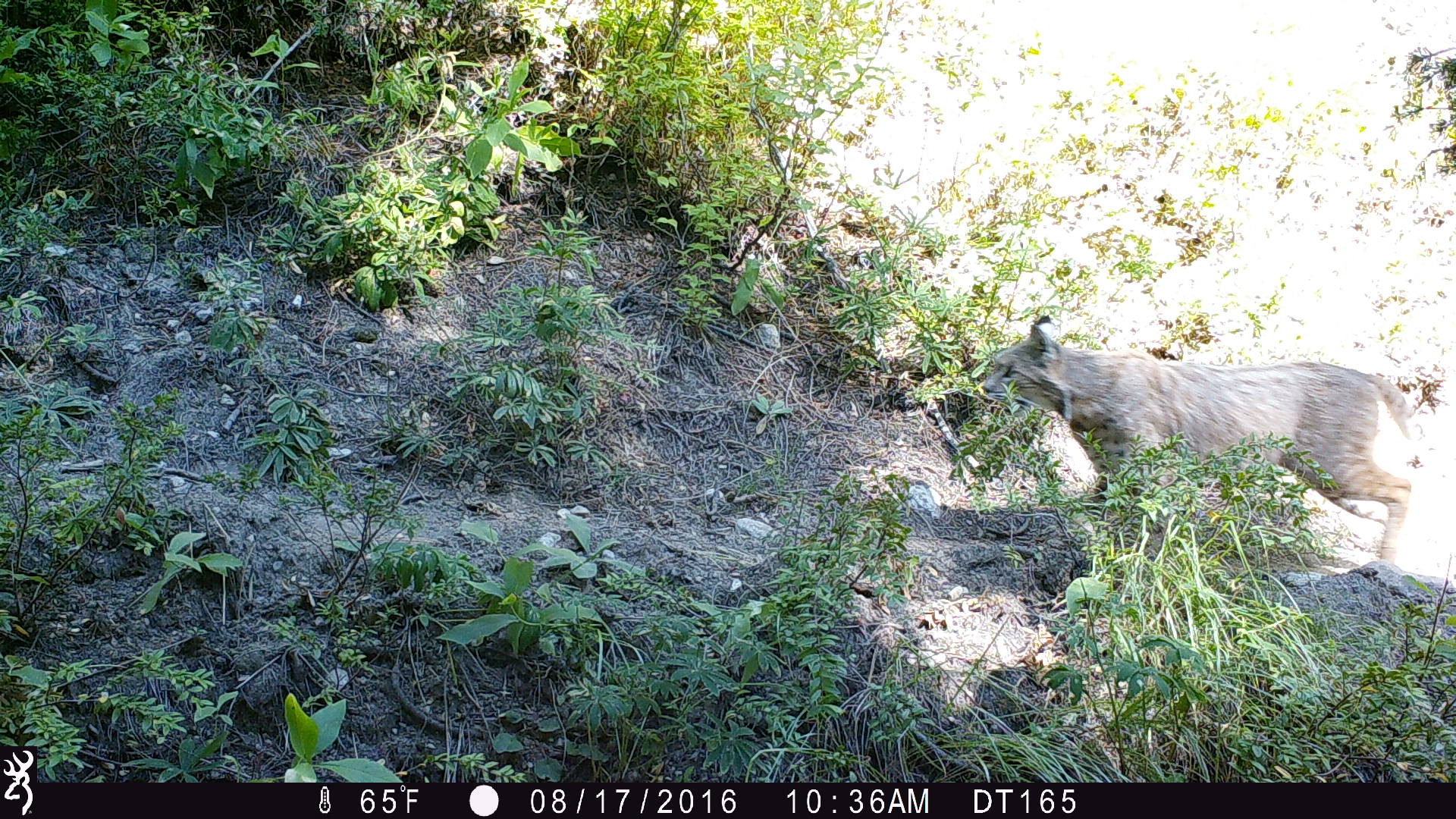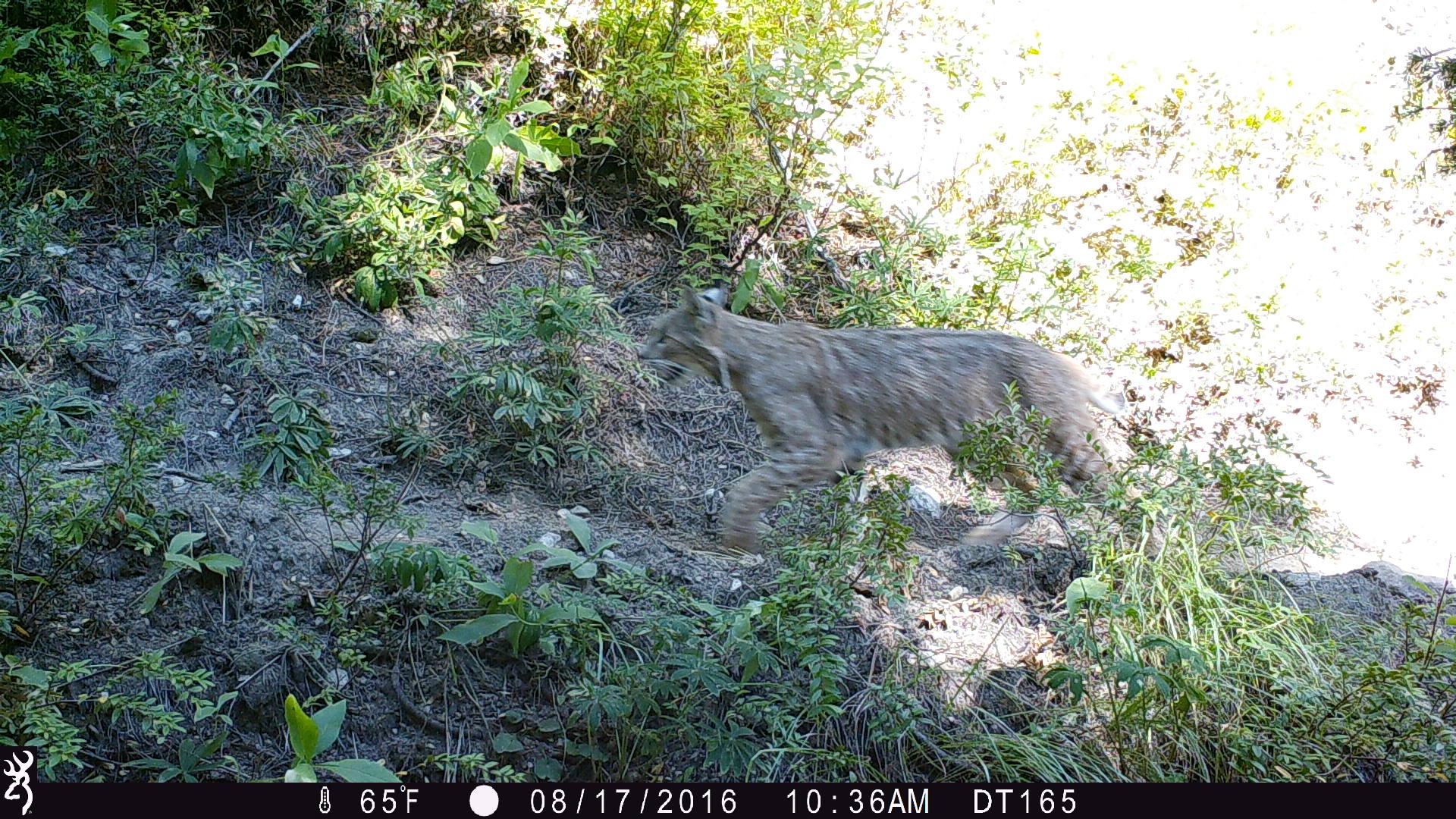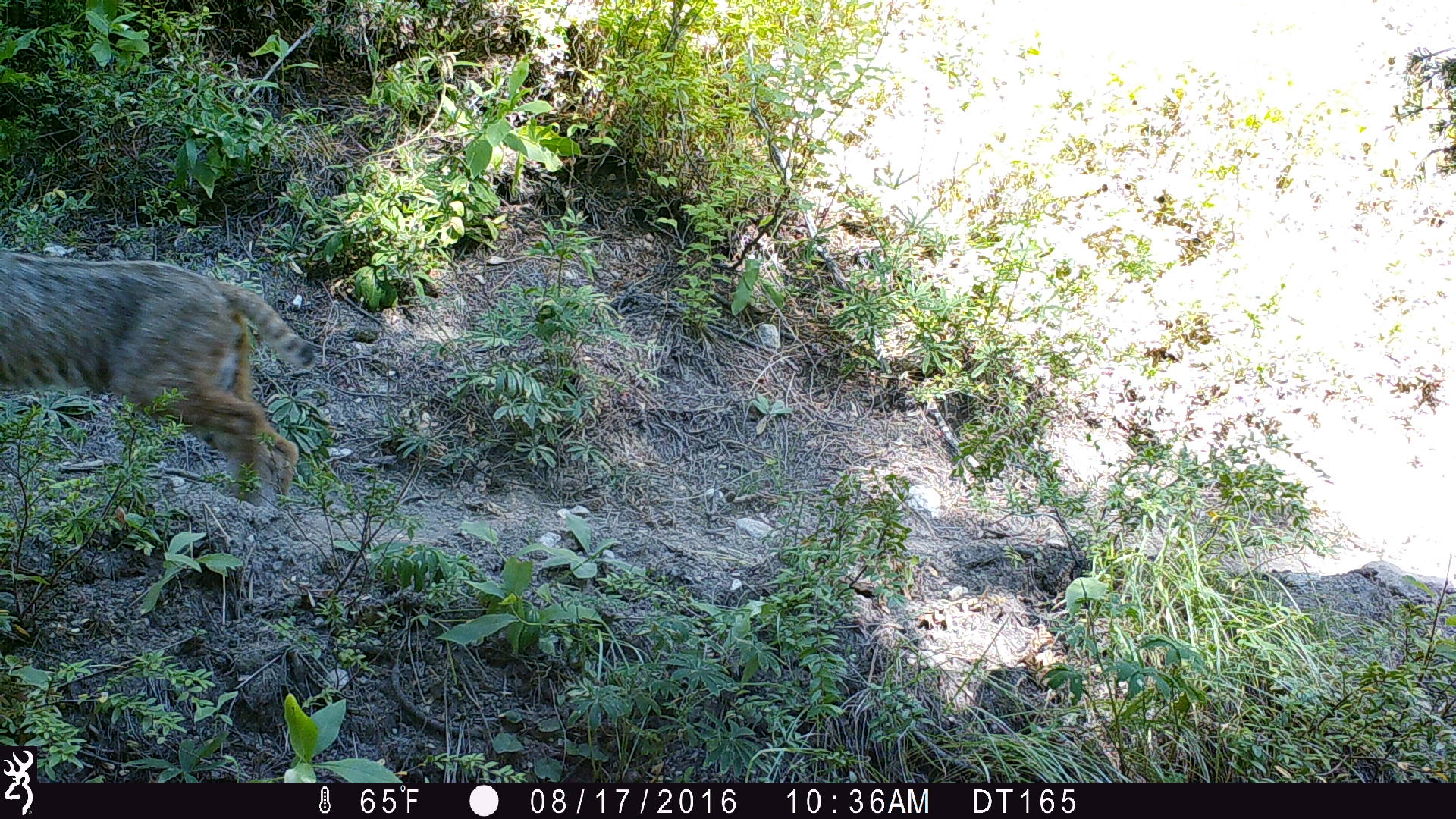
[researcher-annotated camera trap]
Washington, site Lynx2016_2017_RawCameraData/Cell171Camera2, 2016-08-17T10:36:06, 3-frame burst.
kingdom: Animalia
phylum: Chordata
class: Mammalia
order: Carnivora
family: Felidae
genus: Lynx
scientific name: Lynx rufus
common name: bobcat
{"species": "Lynx rufus (bobcat)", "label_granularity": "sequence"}